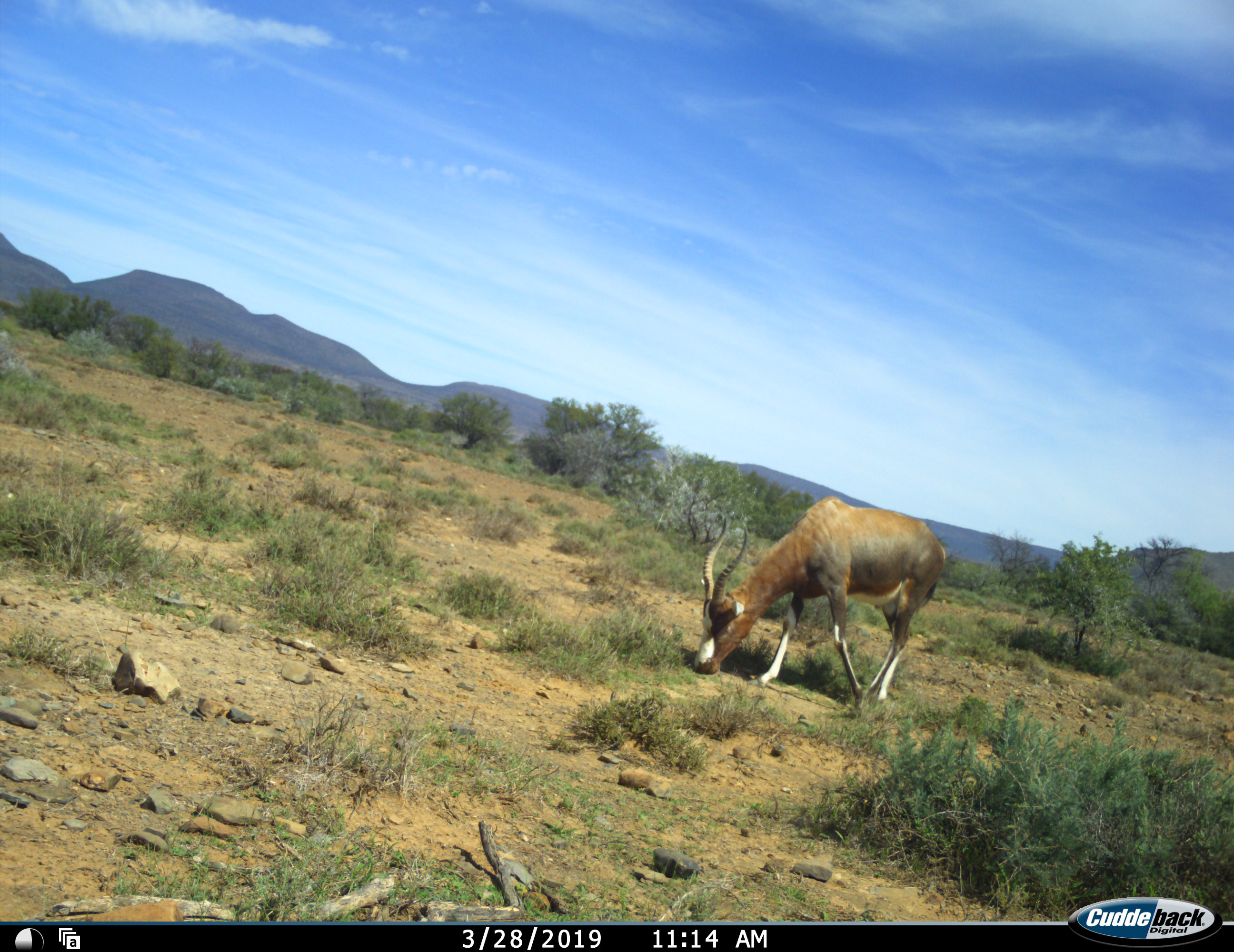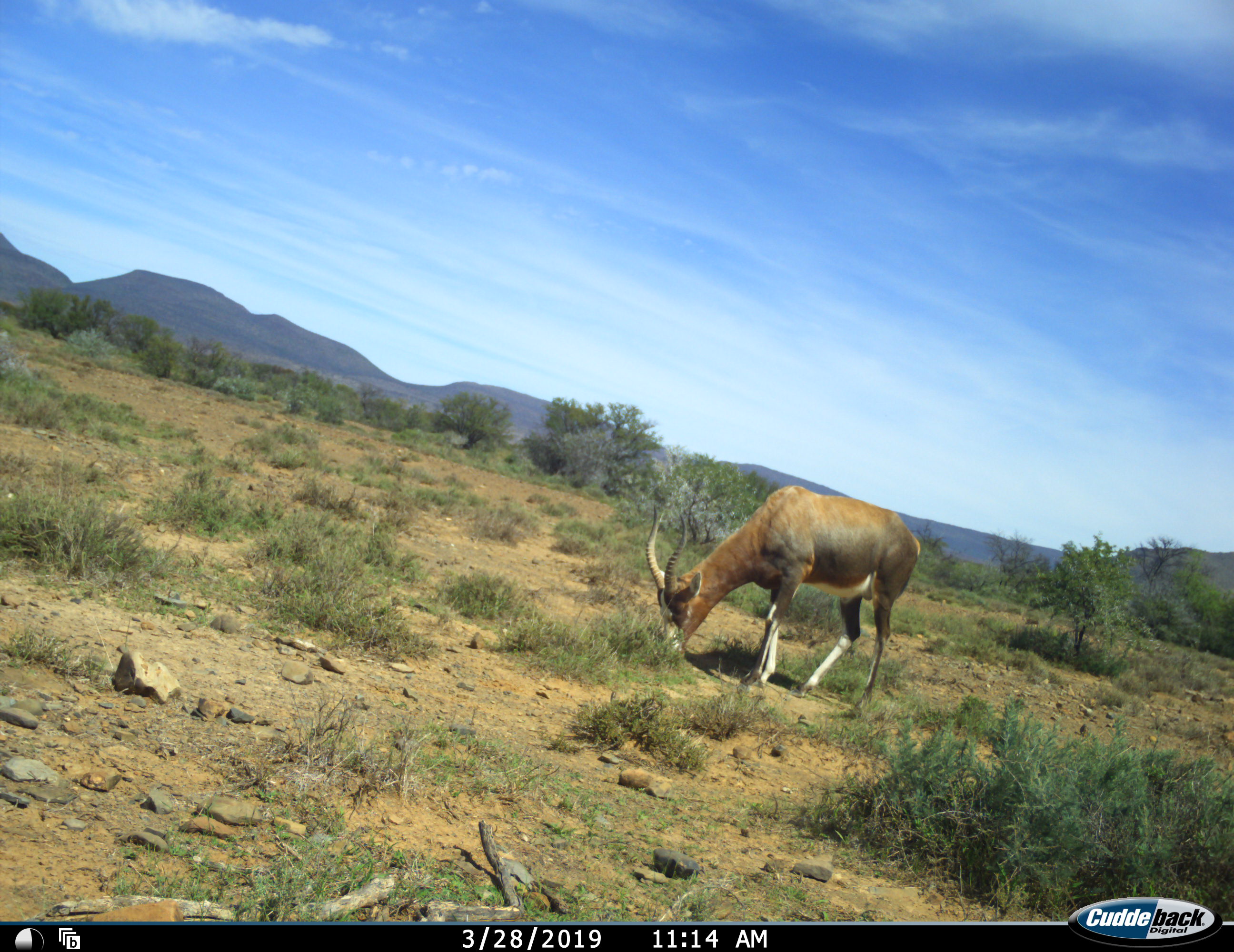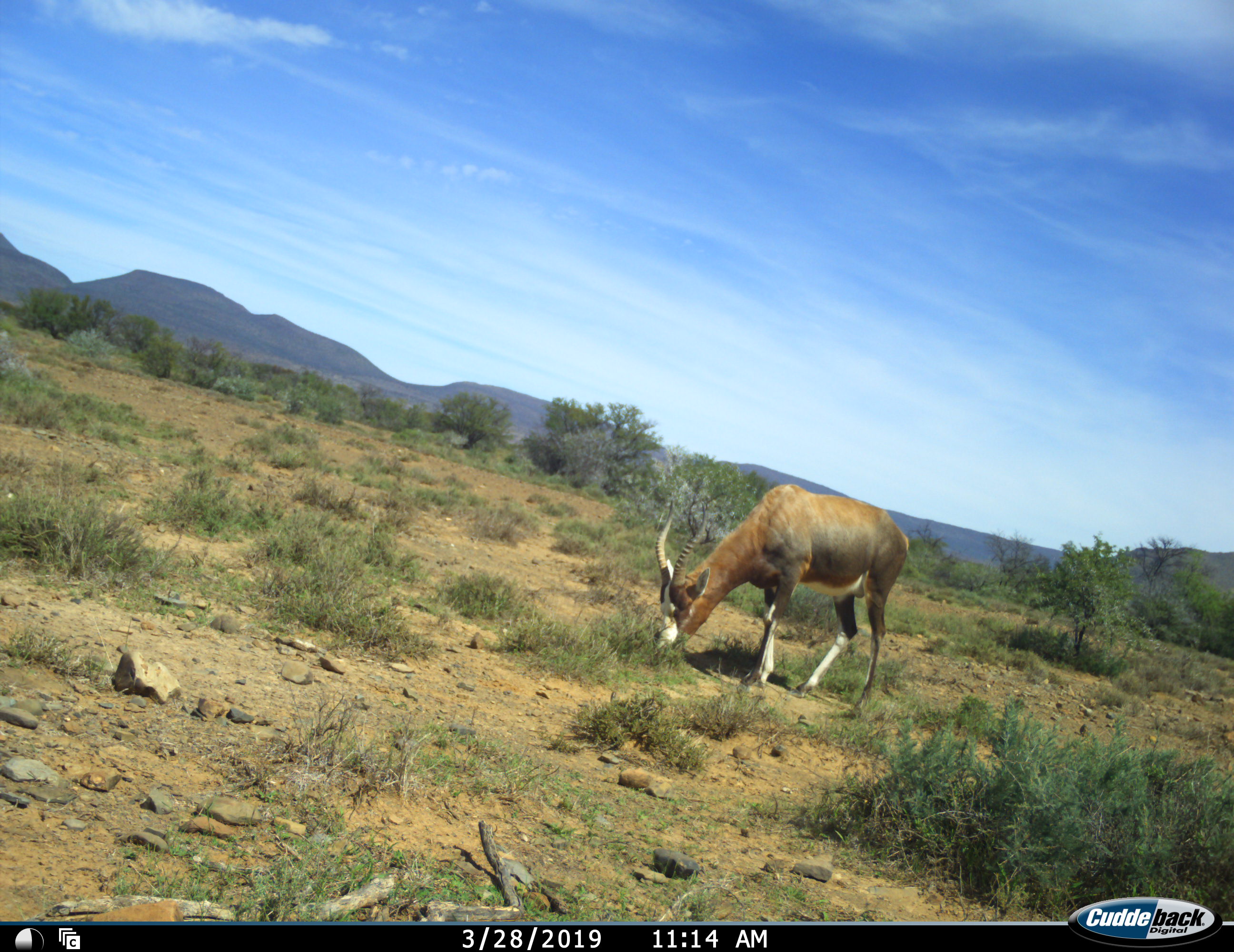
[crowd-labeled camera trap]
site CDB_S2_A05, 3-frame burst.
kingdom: Animalia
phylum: Chordata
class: Mammalia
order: Artiodactyla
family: Bovidae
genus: Damaliscus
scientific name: Damaliscus pygargus phillipsi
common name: blesbok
Blesbok (Damaliscus pygargus phillipsi), count 1. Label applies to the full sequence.